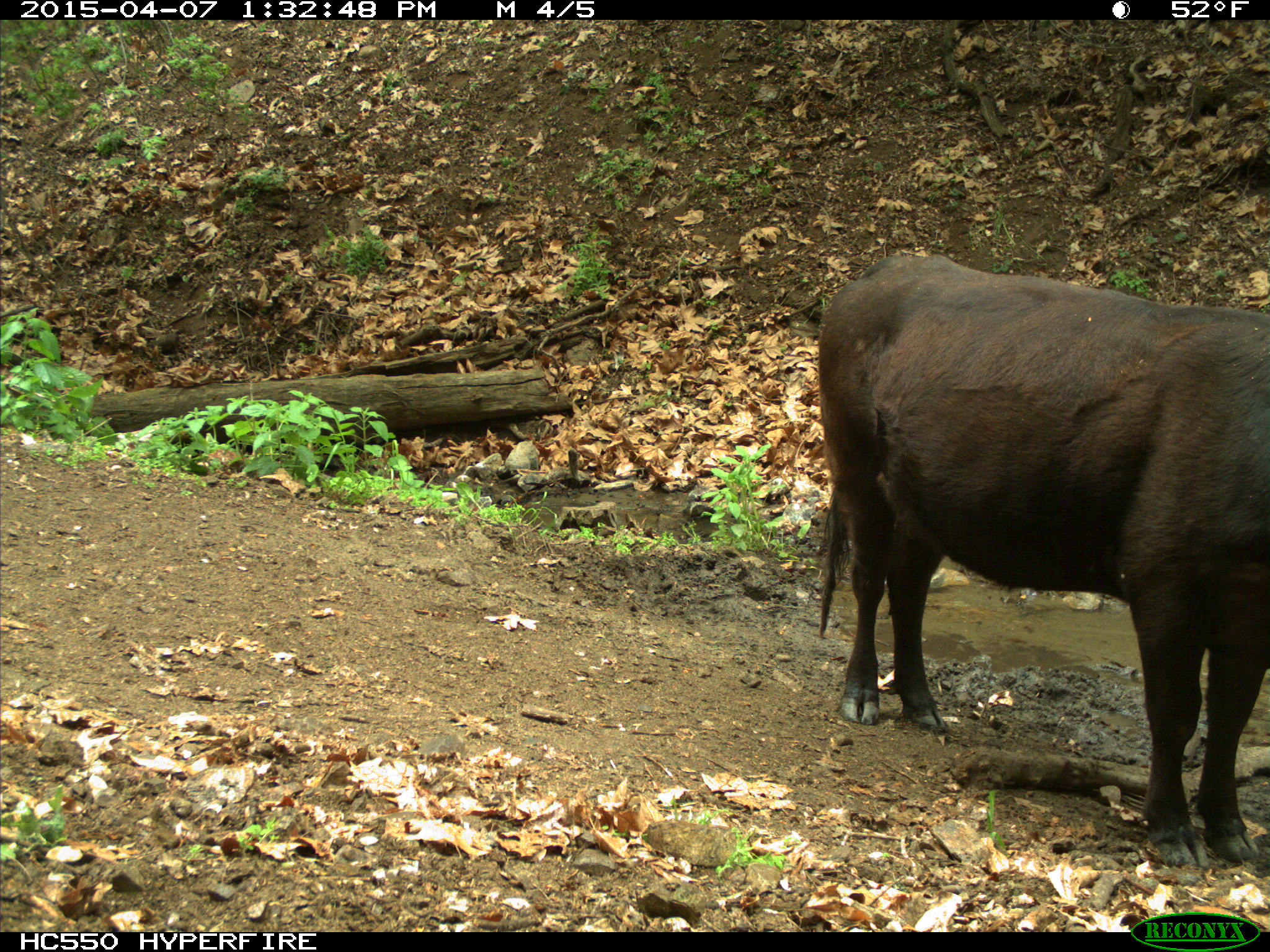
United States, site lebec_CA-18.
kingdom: Animalia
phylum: Chordata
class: Mammalia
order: Artiodactyla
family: Bovidae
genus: Bos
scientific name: Bos taurus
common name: domestic cow